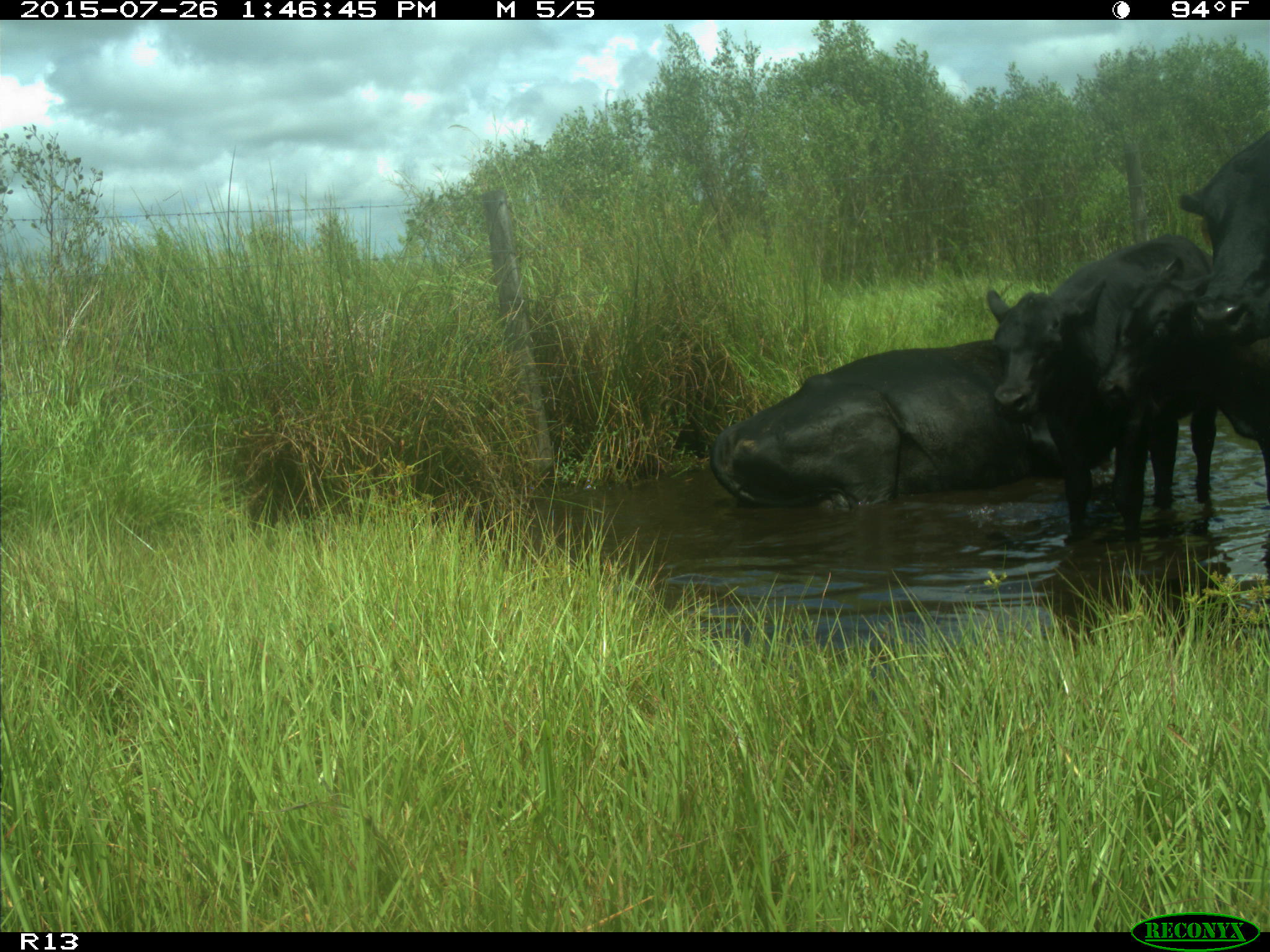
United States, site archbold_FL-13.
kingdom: Animalia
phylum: Chordata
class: Mammalia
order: Artiodactyla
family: Bovidae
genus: Bos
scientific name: Bos taurus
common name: domestic cow